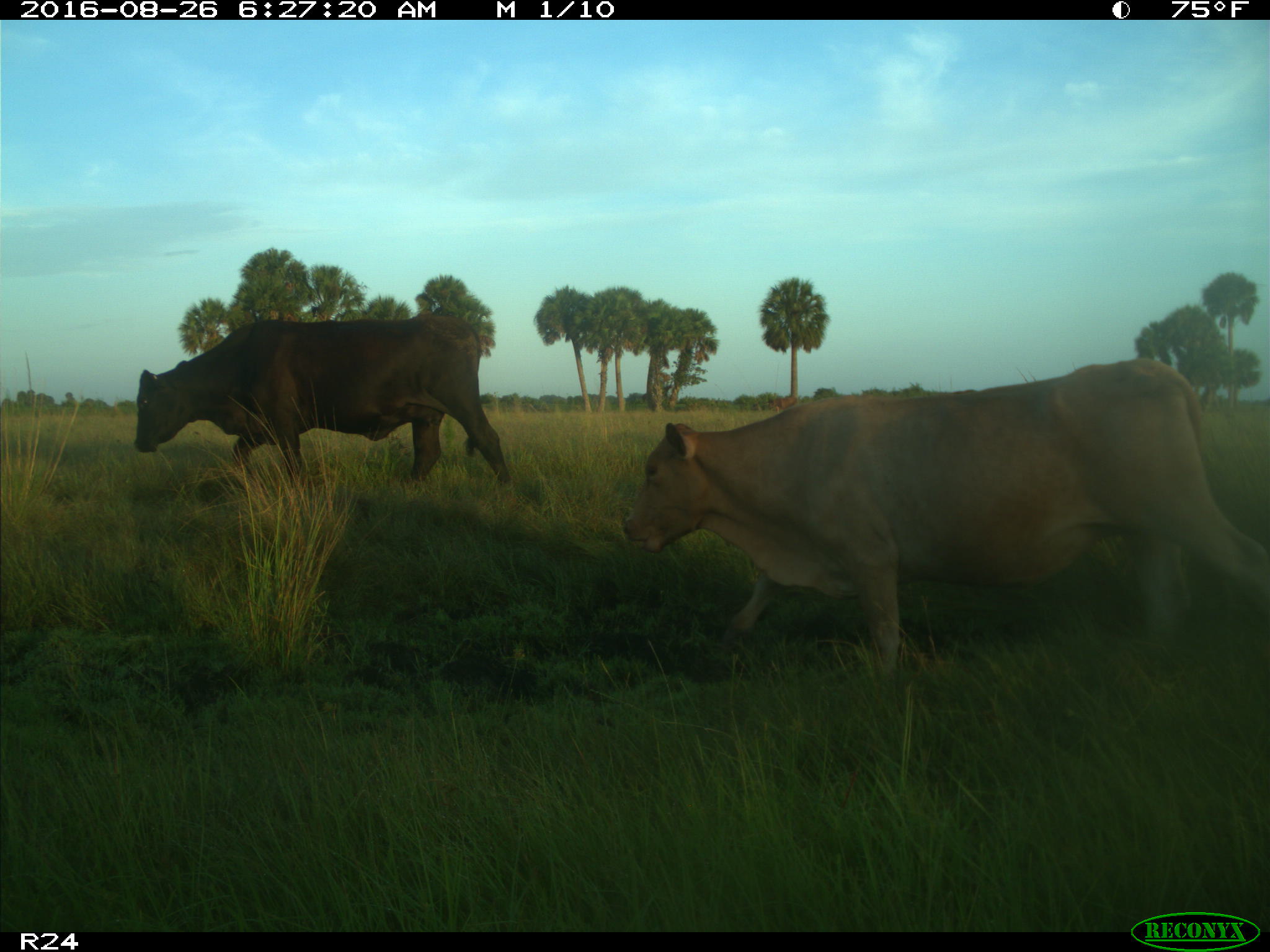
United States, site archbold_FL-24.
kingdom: Animalia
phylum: Chordata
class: Mammalia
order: Artiodactyla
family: Bovidae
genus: Bos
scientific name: Bos taurus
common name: domestic cow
Bos taurus (domestic cow).